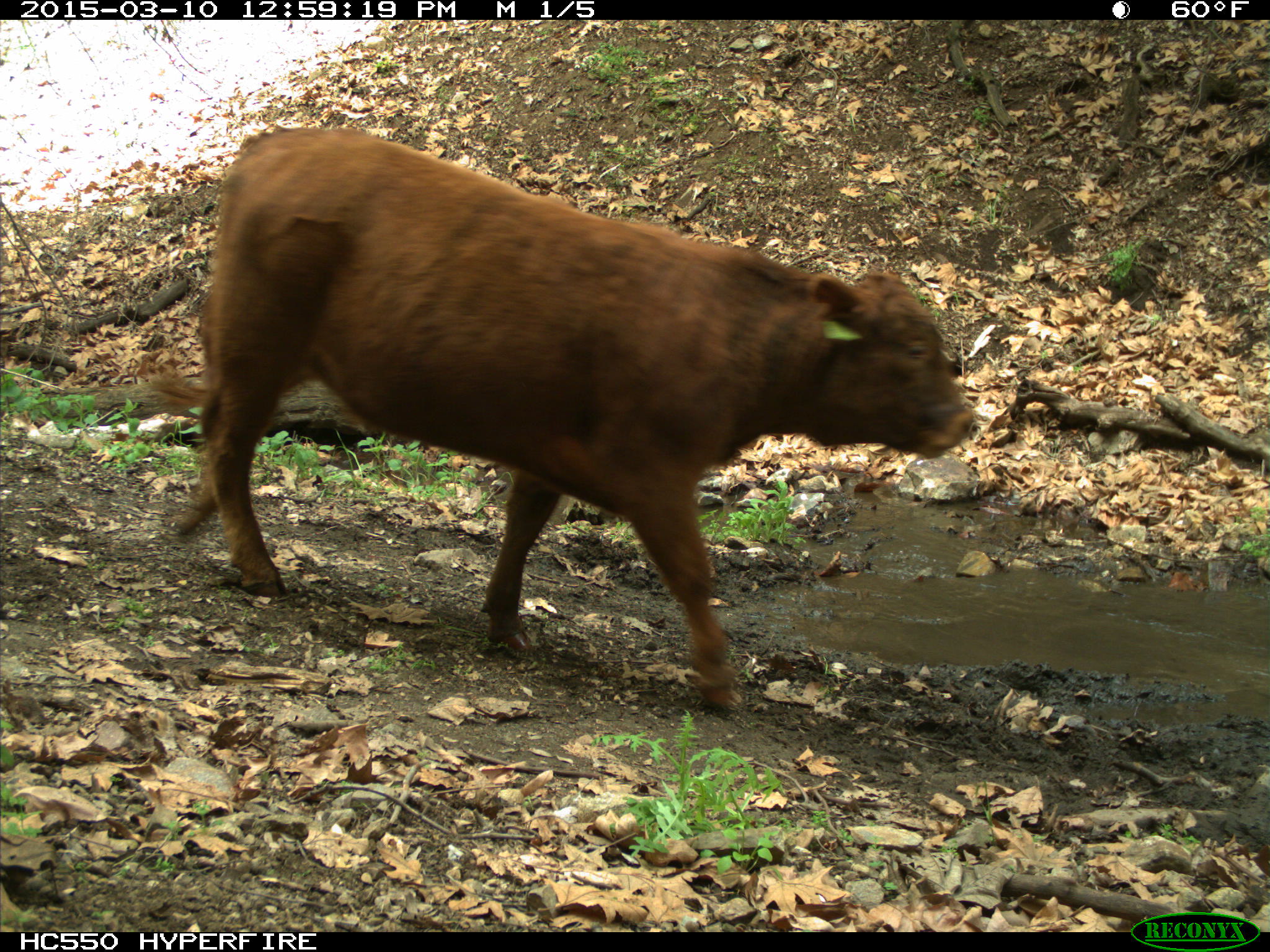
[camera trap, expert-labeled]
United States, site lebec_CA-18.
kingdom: Animalia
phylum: Chordata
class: Mammalia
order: Artiodactyla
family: Bovidae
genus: Bos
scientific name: Bos taurus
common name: domestic cow